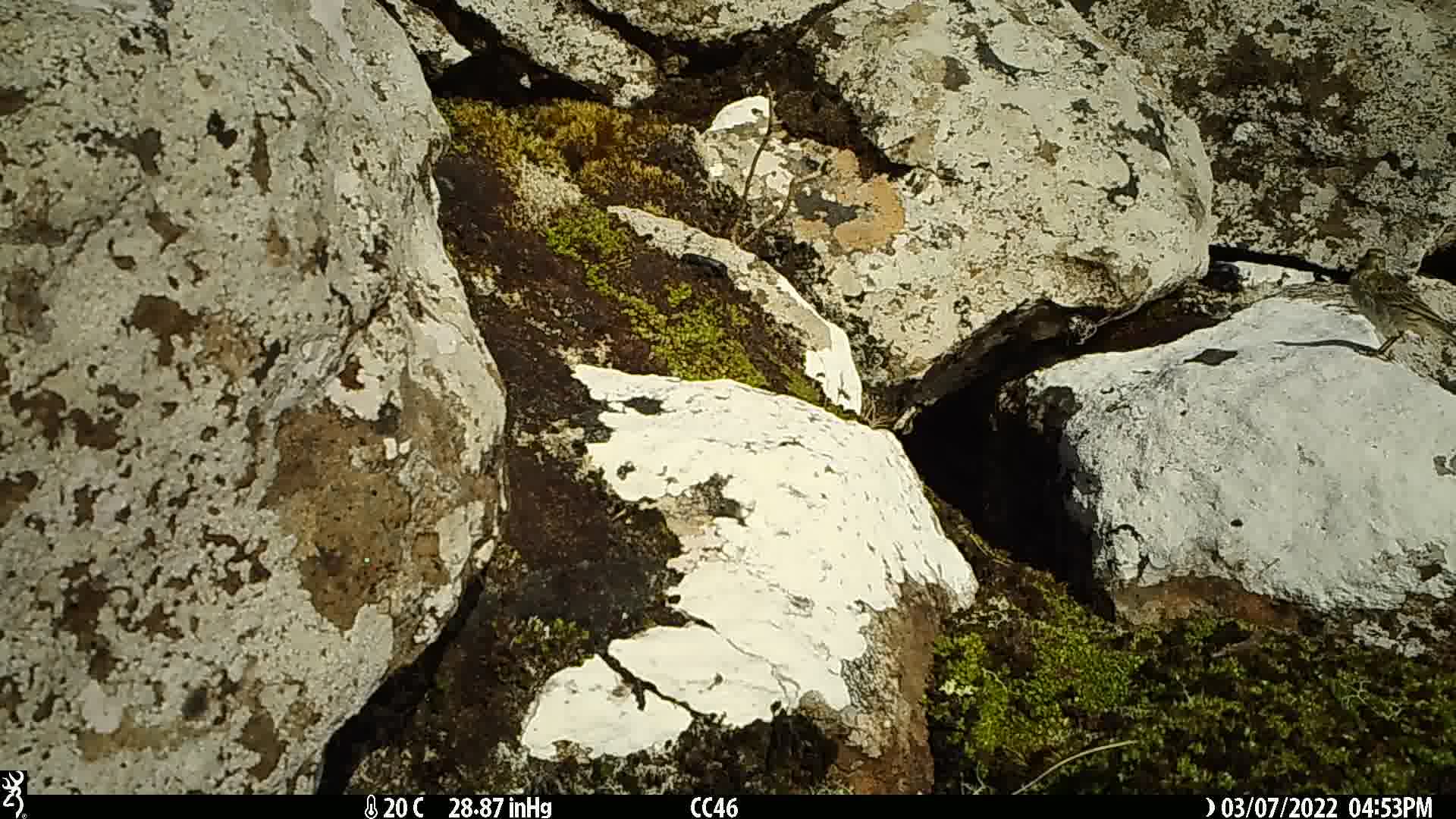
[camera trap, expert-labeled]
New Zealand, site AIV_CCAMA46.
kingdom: Animalia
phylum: Chordata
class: Aves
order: Passeriformes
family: Motacillidae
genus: Anthus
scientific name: Anthus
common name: pipit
Pipit (Anthus).